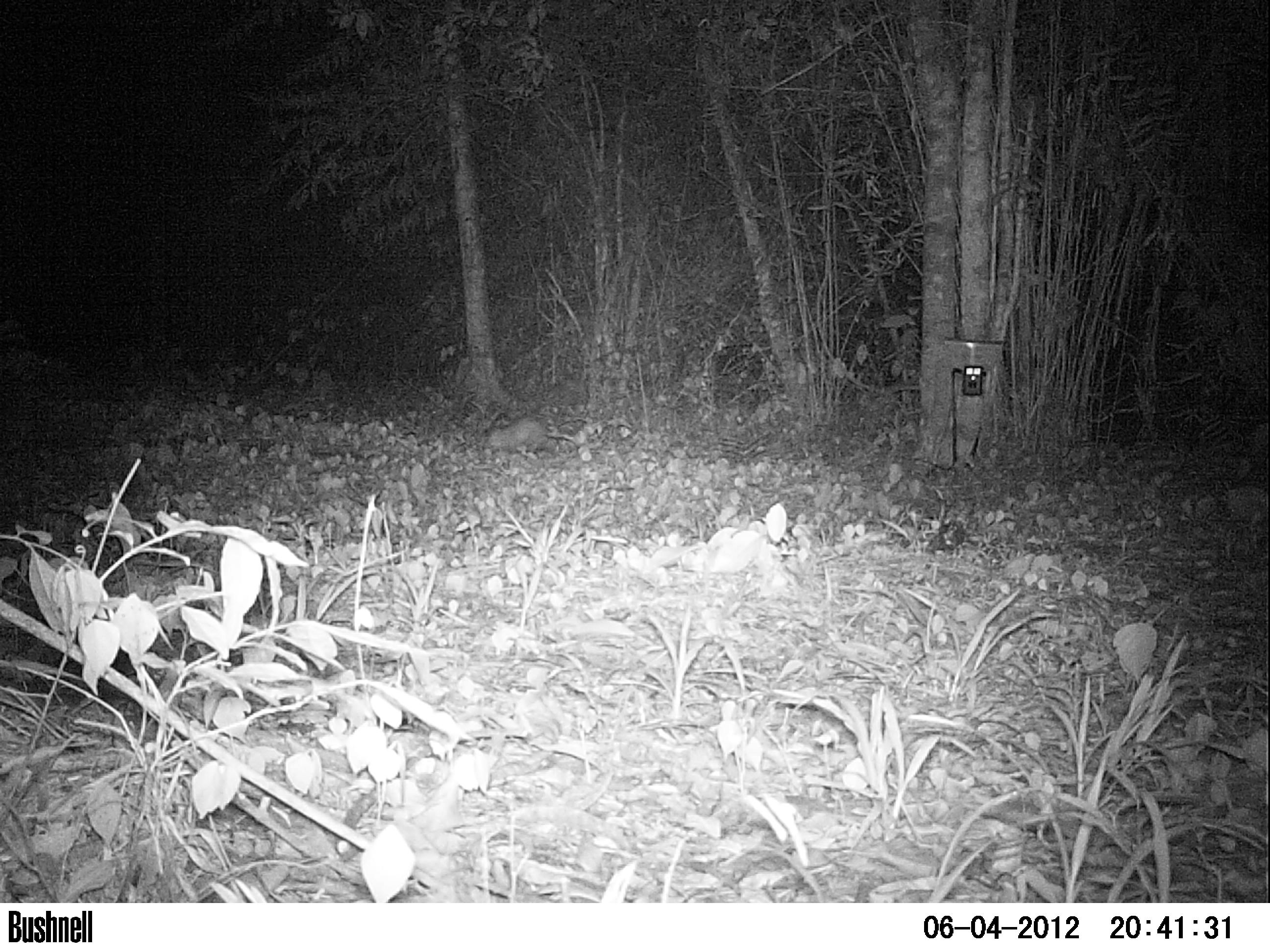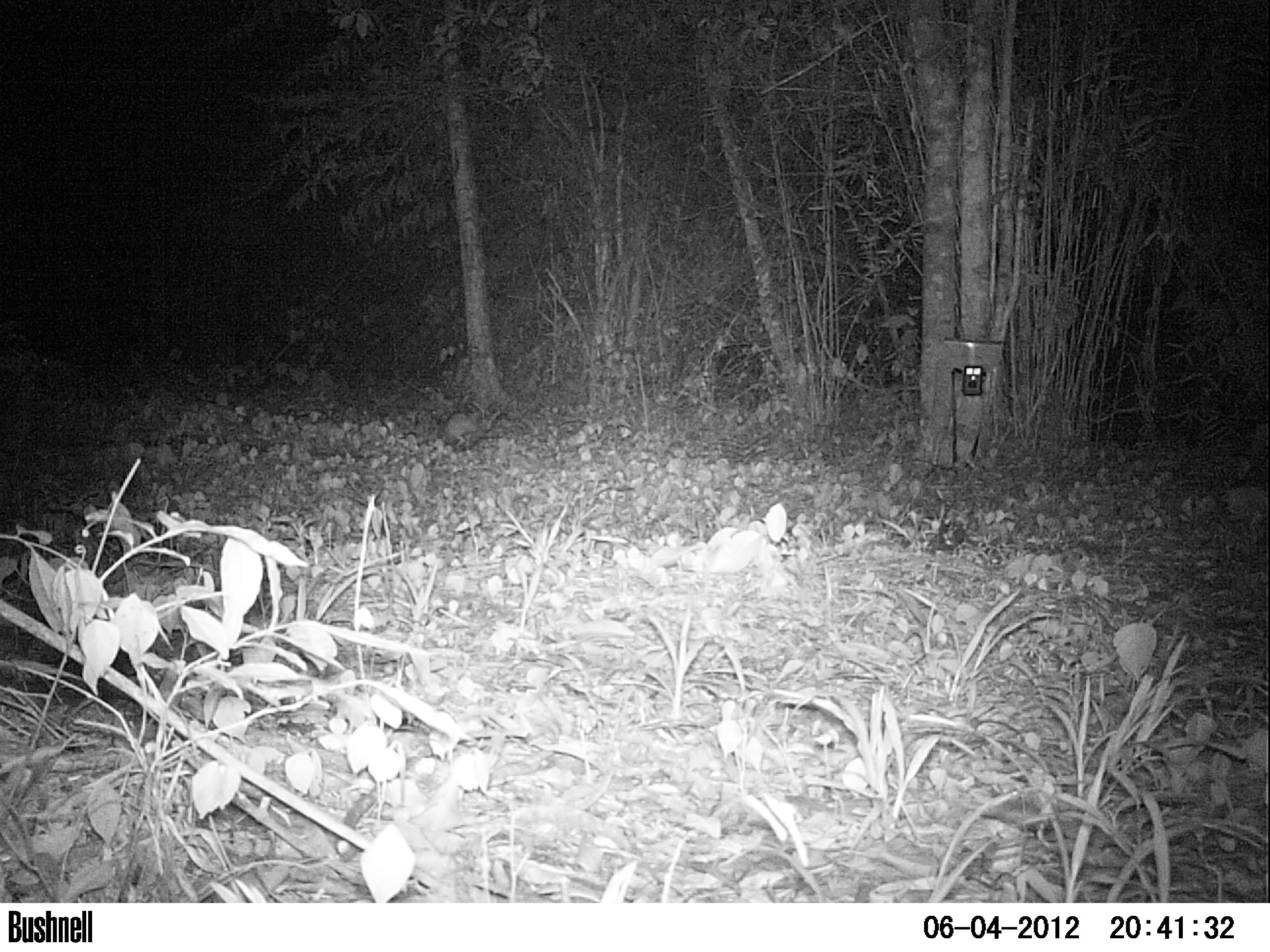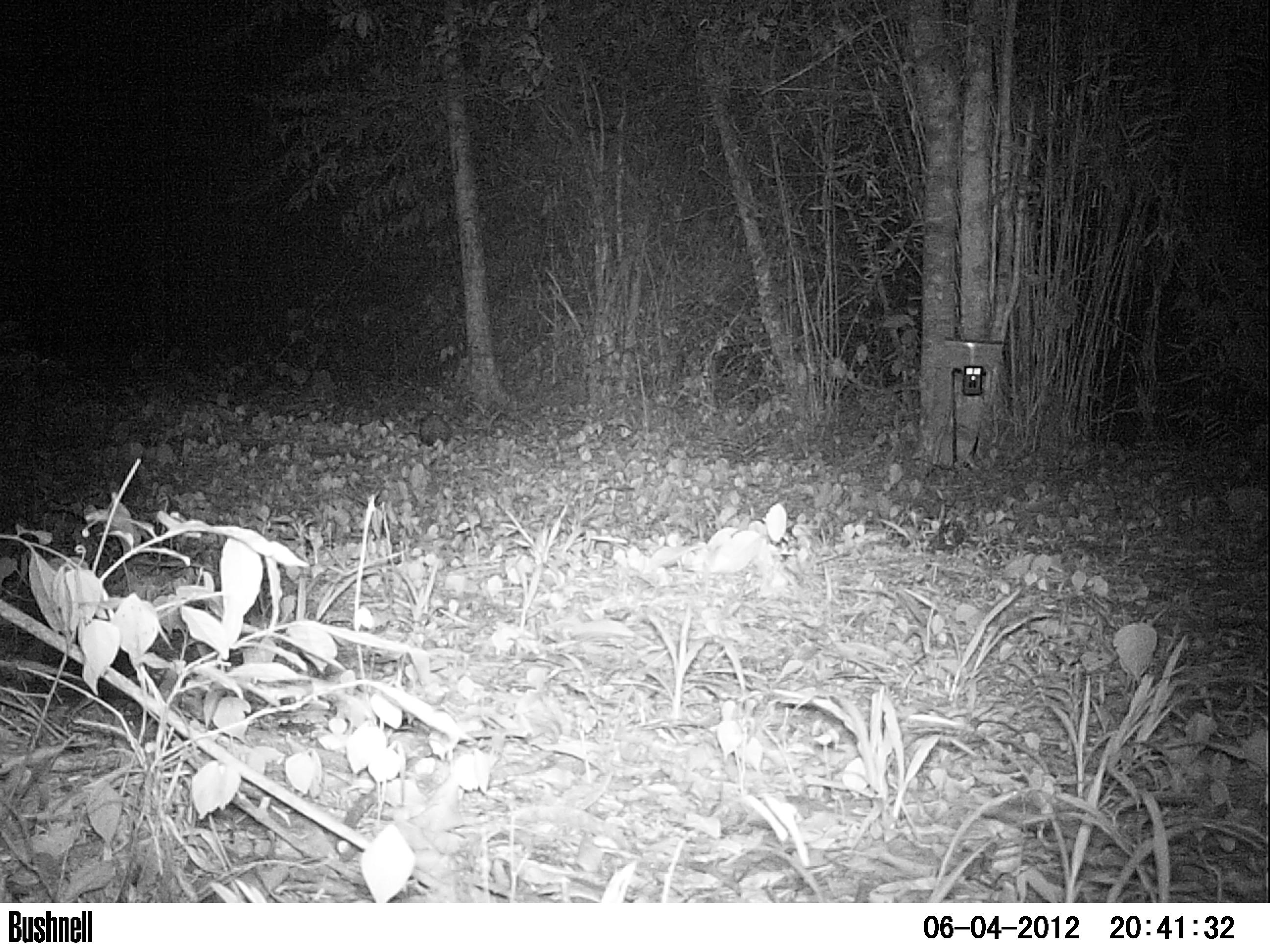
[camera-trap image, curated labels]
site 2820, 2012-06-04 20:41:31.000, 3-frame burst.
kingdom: Animalia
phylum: Chordata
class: Mammalia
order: Didelphimorphia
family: Didelphidae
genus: Didelphis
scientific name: Didelphis virginiana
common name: virginia opossum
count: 1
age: adult